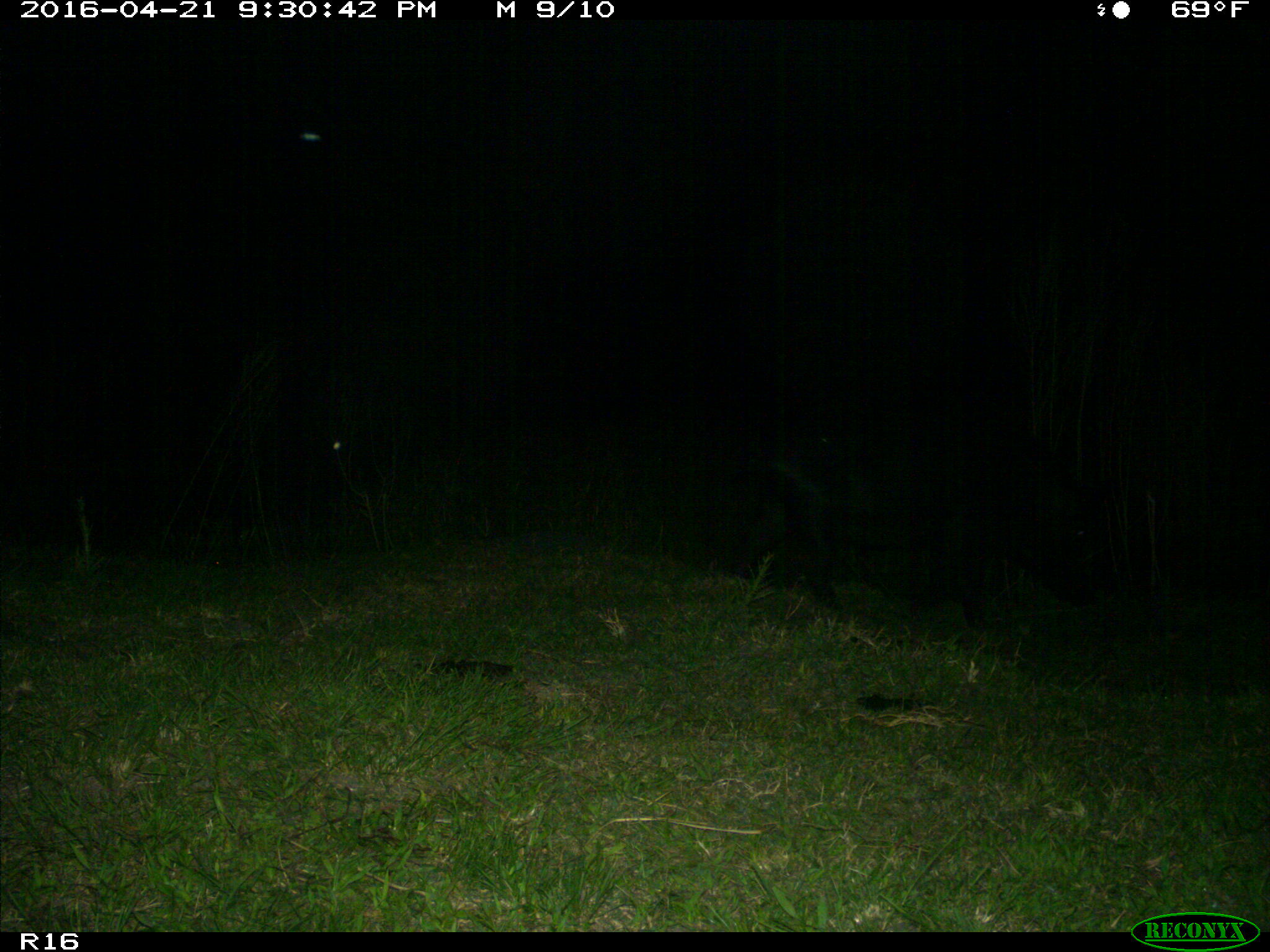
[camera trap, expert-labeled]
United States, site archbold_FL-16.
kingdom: Animalia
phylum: Chordata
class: Mammalia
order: Artiodactyla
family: Suidae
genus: Sus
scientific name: Sus scrofa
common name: wild boar